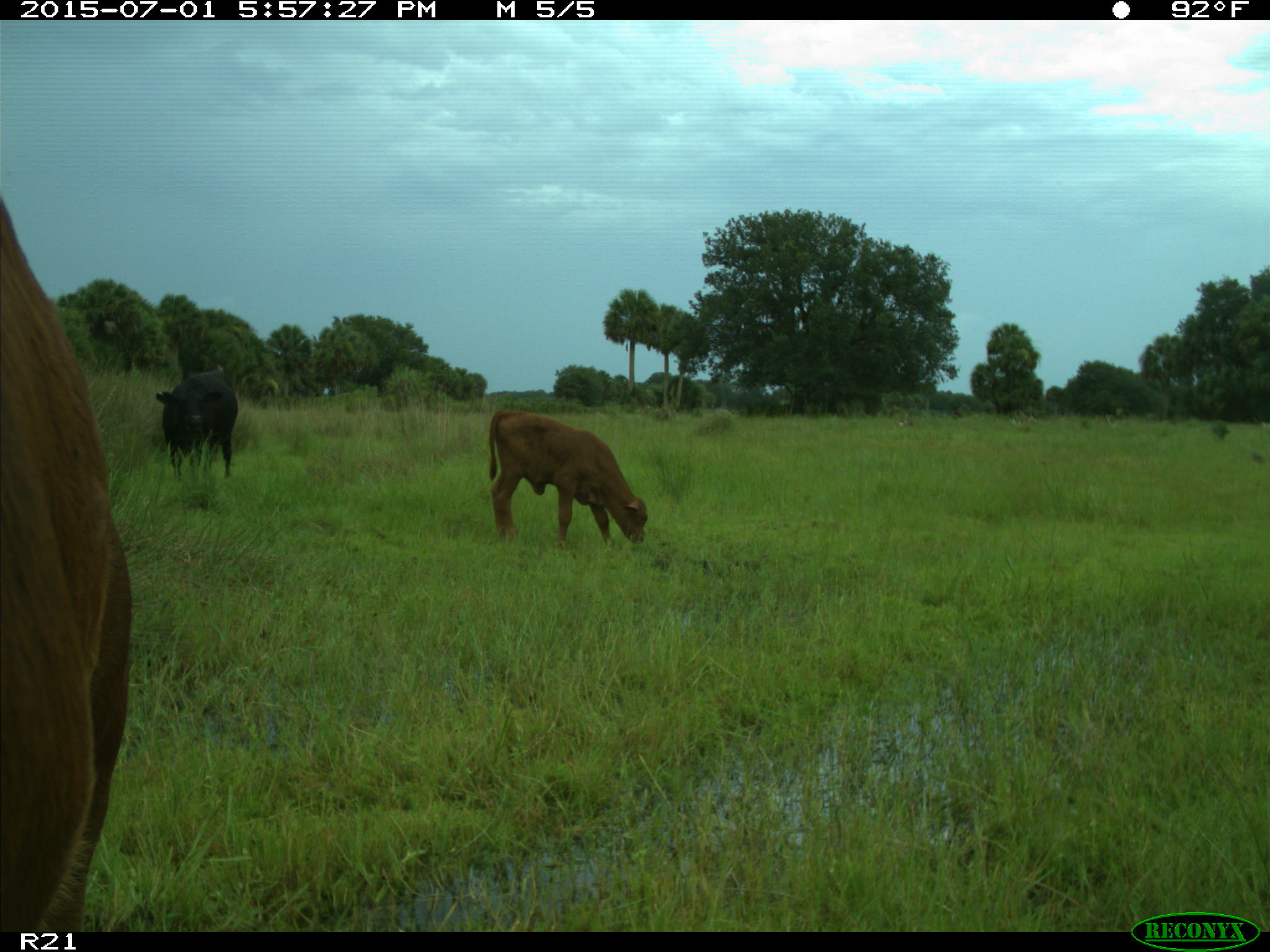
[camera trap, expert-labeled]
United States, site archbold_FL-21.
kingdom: Animalia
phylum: Chordata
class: Mammalia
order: Artiodactyla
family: Bovidae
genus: Bos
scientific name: Bos taurus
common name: domestic cow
Bos taurus (domestic cow).